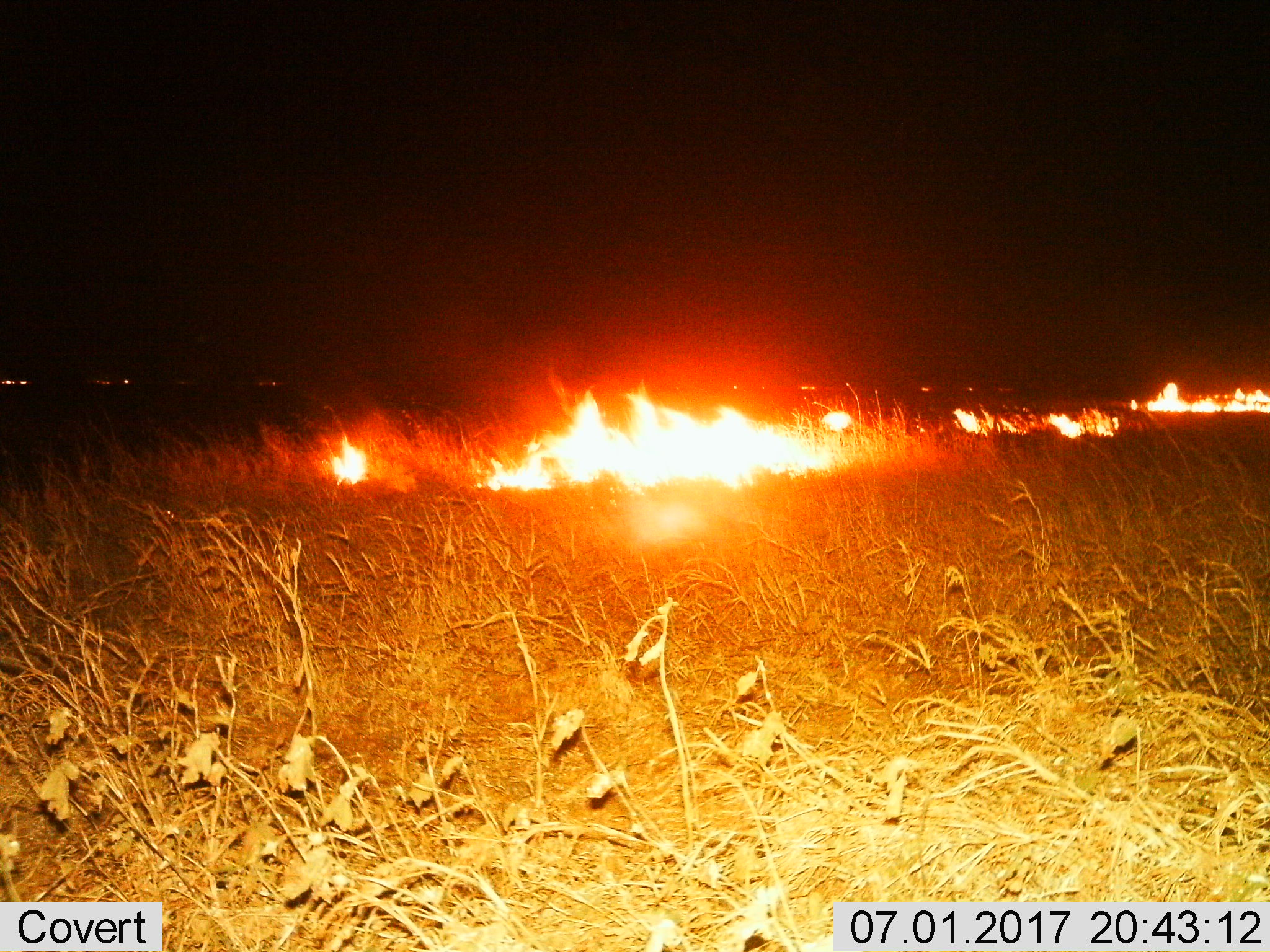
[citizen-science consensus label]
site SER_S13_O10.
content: unidentified animal